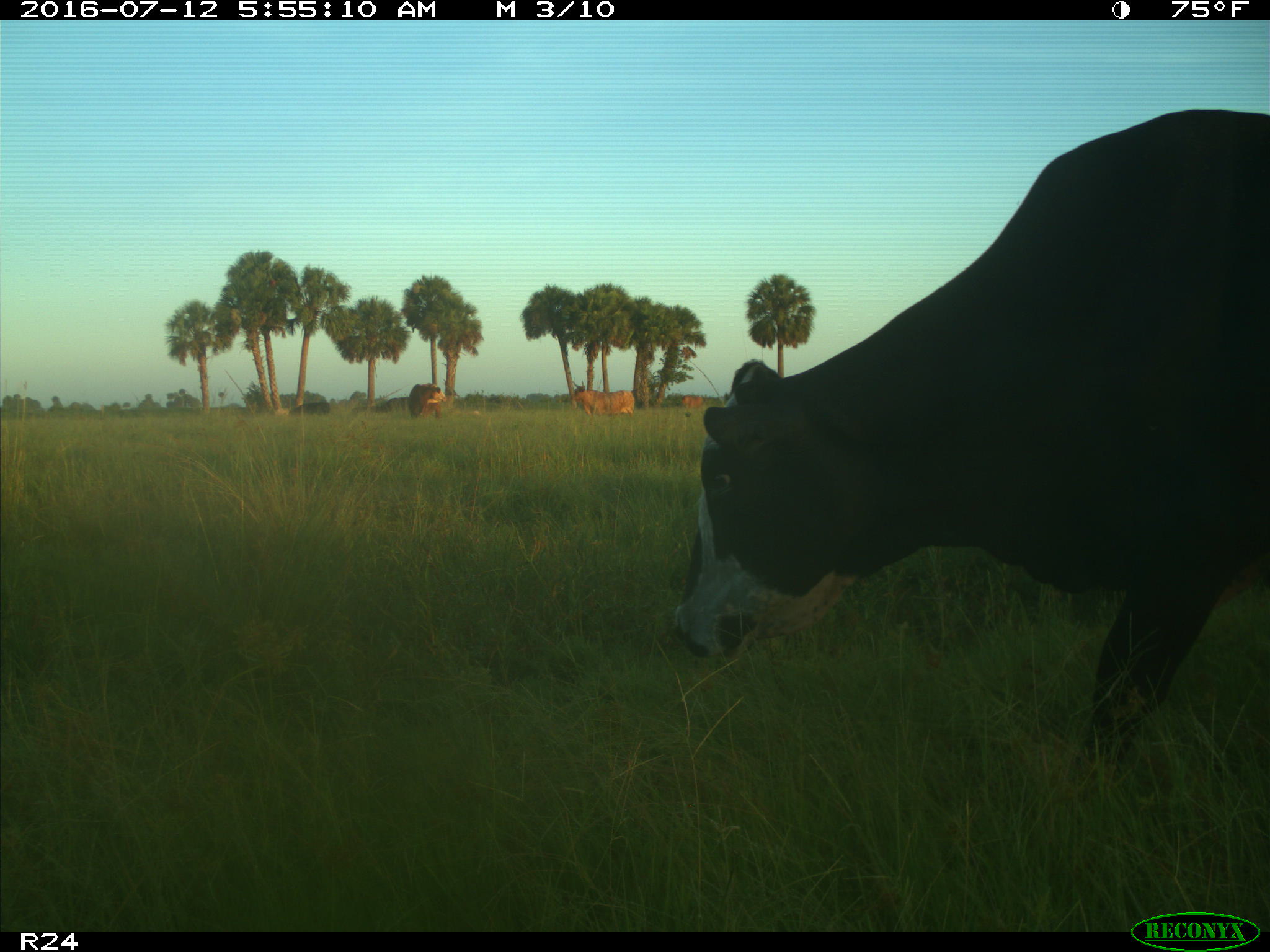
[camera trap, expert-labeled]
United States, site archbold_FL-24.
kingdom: Animalia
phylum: Chordata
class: Mammalia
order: Artiodactyla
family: Bovidae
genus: Bos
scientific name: Bos taurus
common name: domestic cow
Bos taurus (domestic cow).